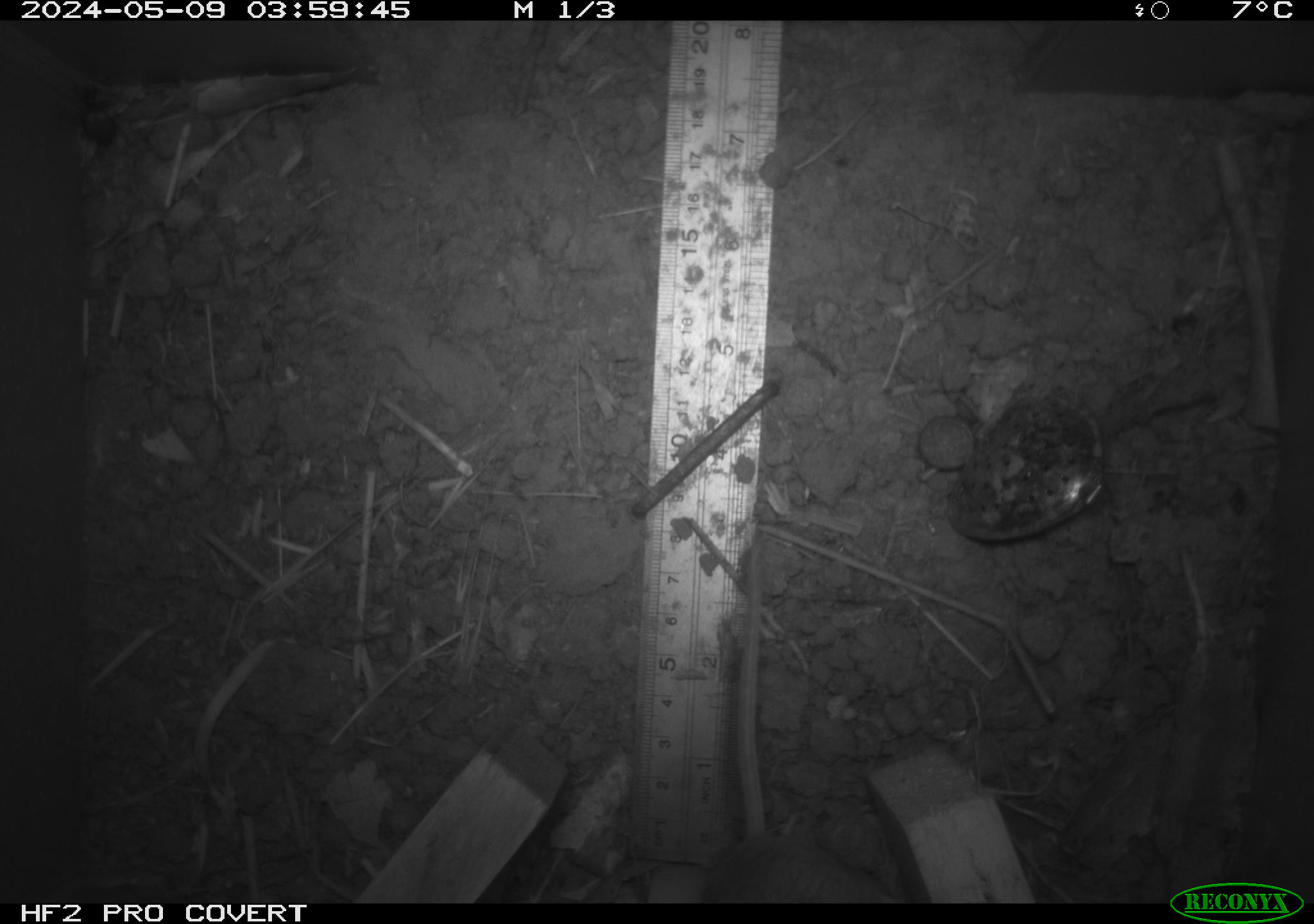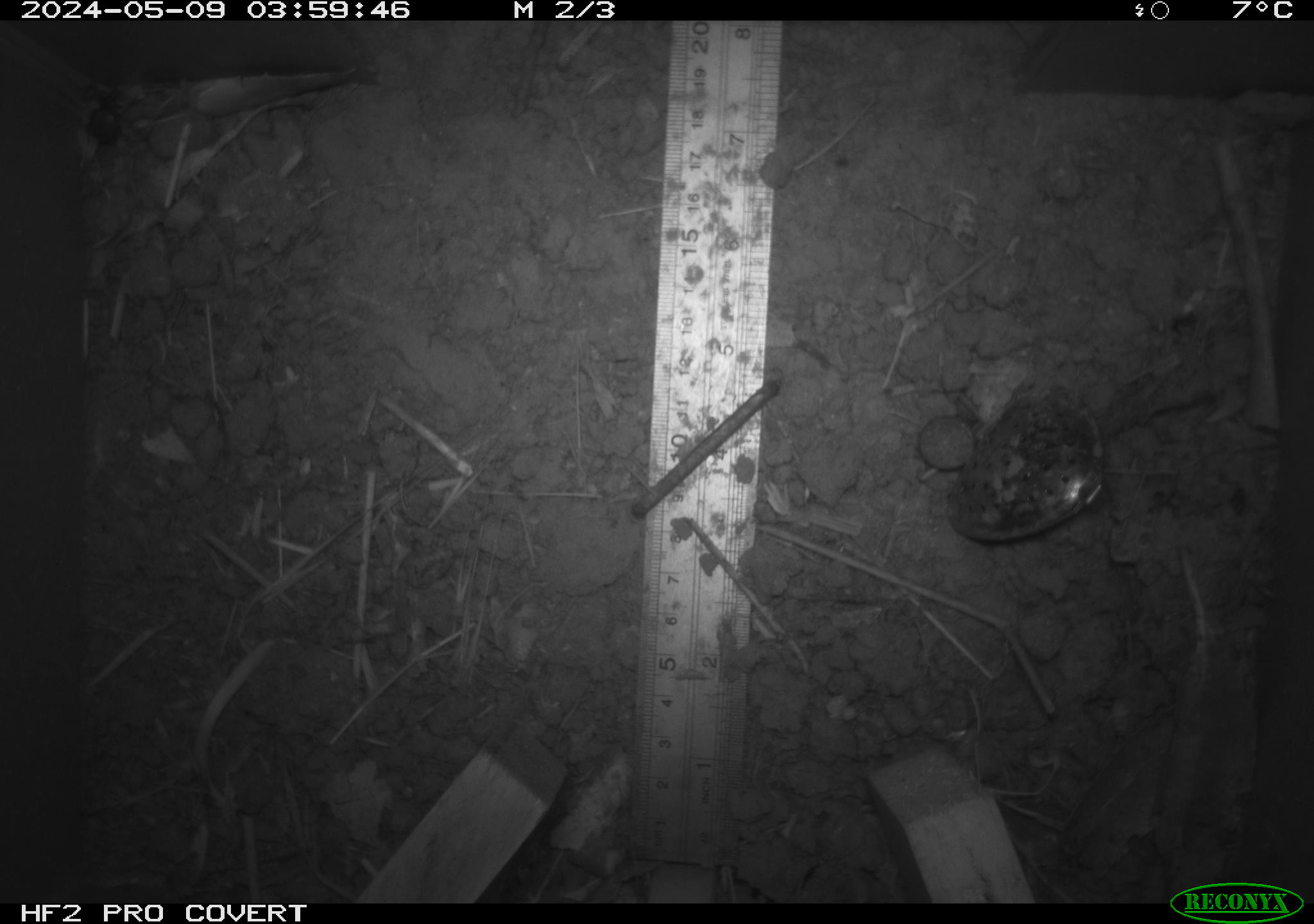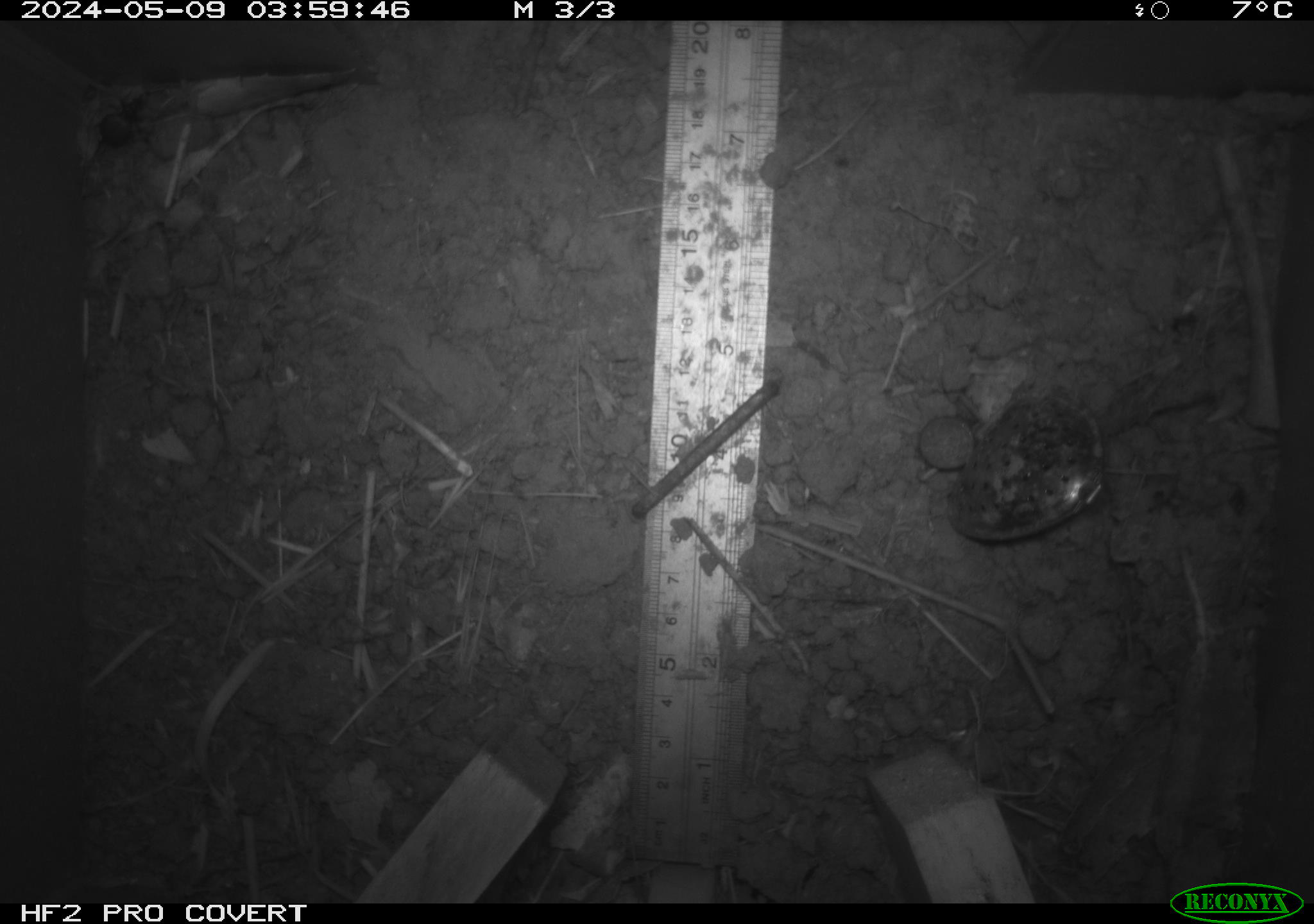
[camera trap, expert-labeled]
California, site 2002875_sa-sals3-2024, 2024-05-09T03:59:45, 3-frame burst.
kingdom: Animalia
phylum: Chordata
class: Mammalia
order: Rodentia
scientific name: Rodentia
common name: mouse species